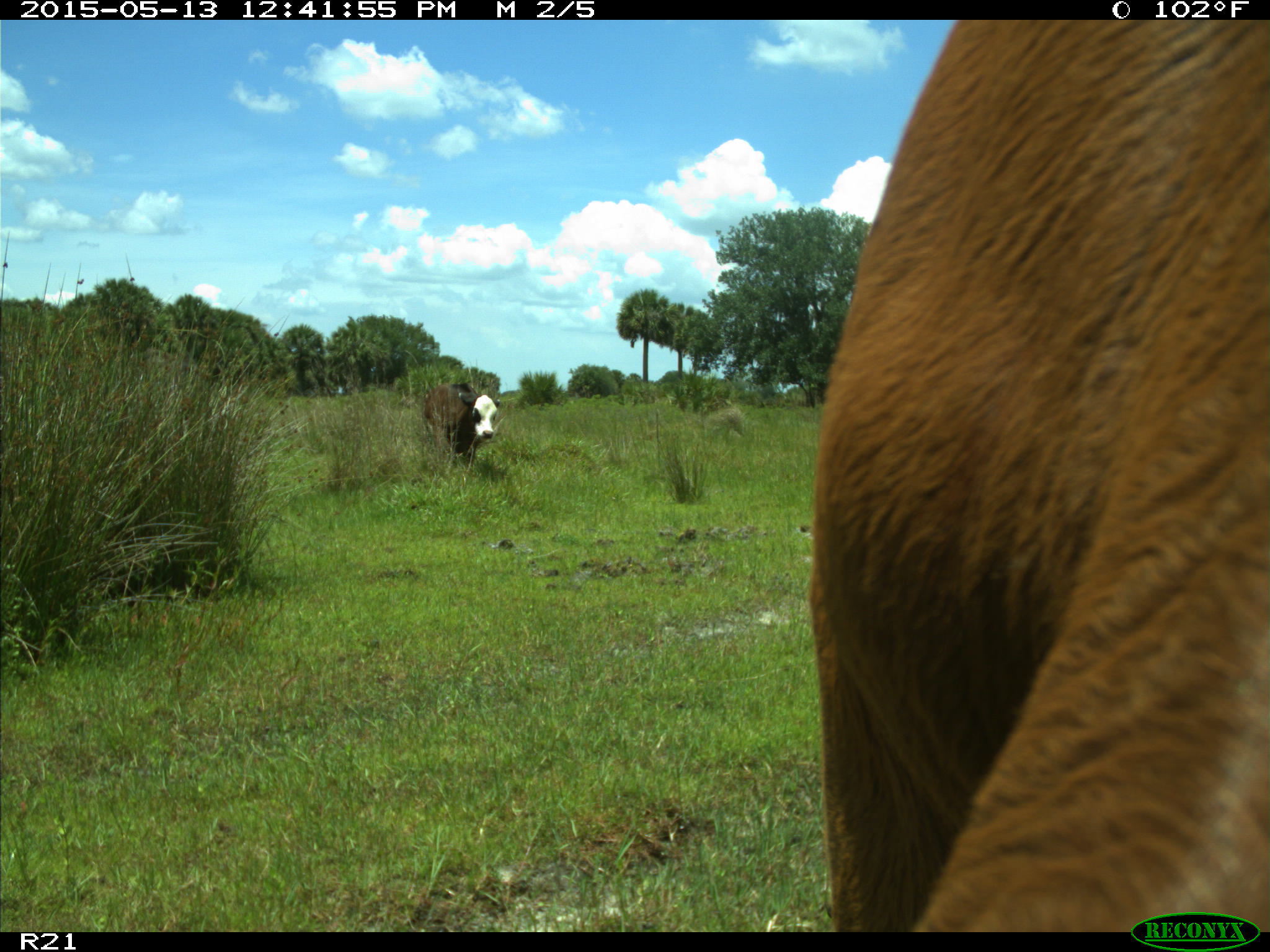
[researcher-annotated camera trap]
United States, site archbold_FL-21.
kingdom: Animalia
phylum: Chordata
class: Mammalia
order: Artiodactyla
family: Bovidae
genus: Bos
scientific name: Bos taurus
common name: domestic cow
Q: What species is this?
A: Bos taurus (domestic cow).